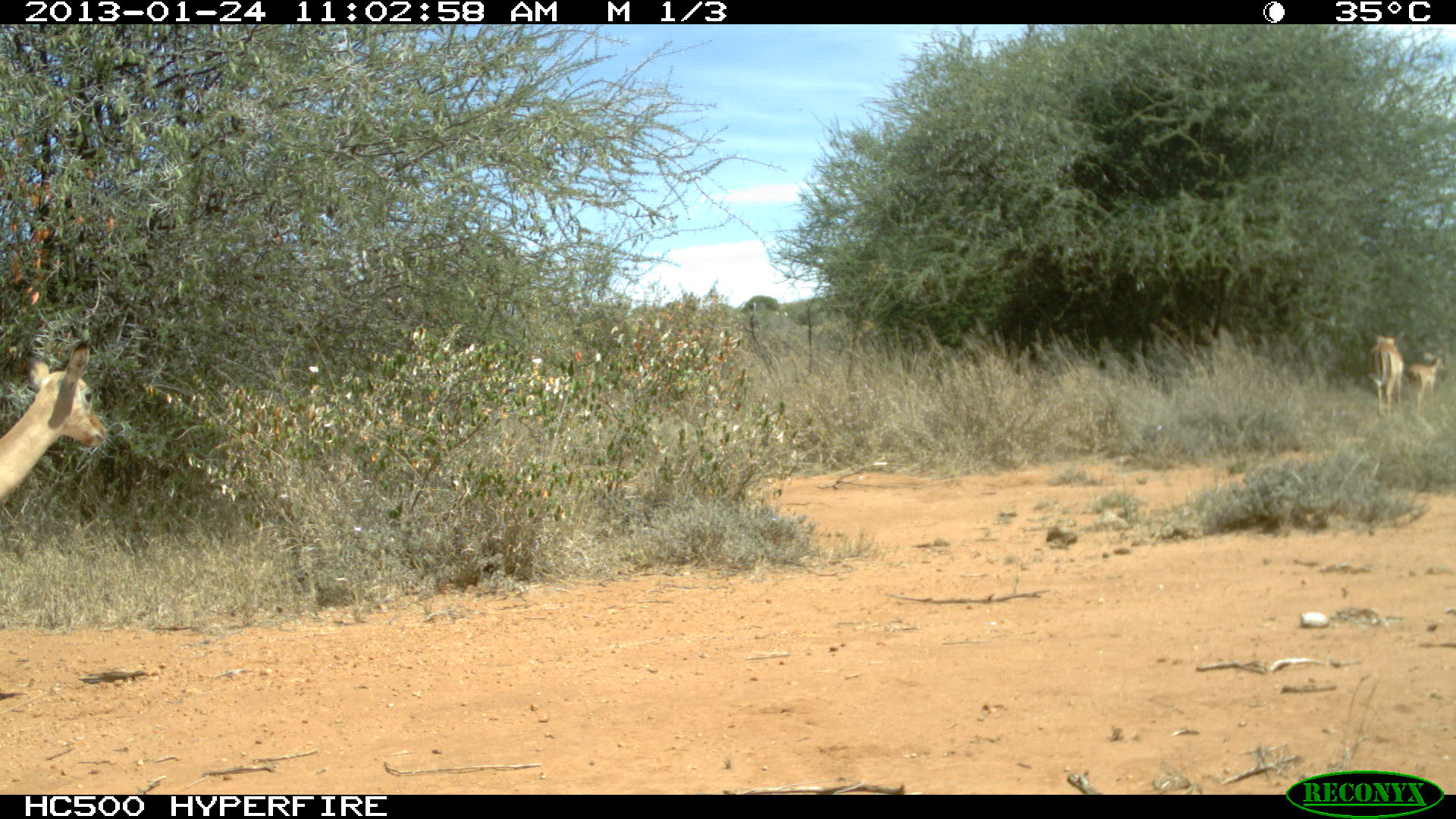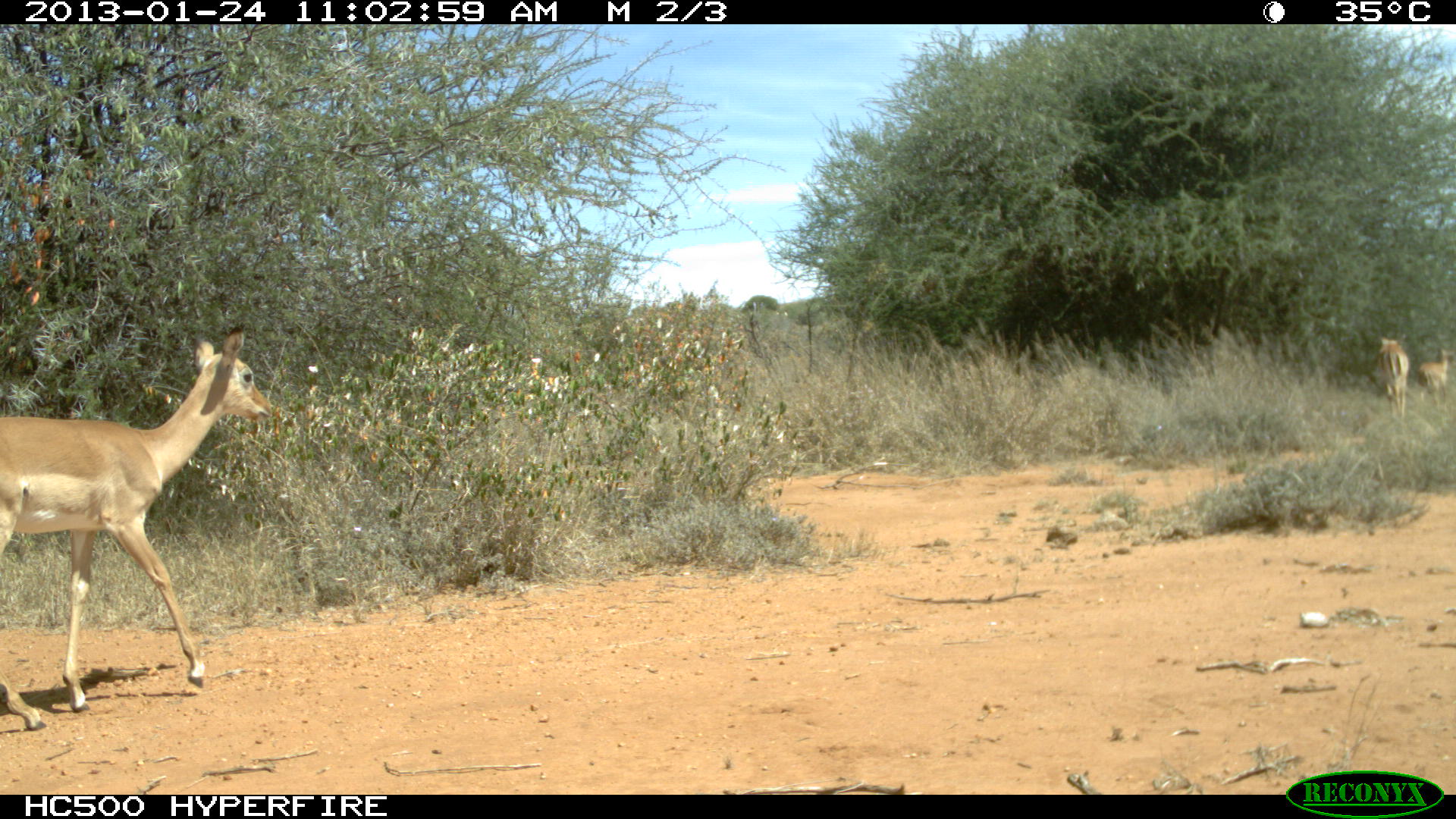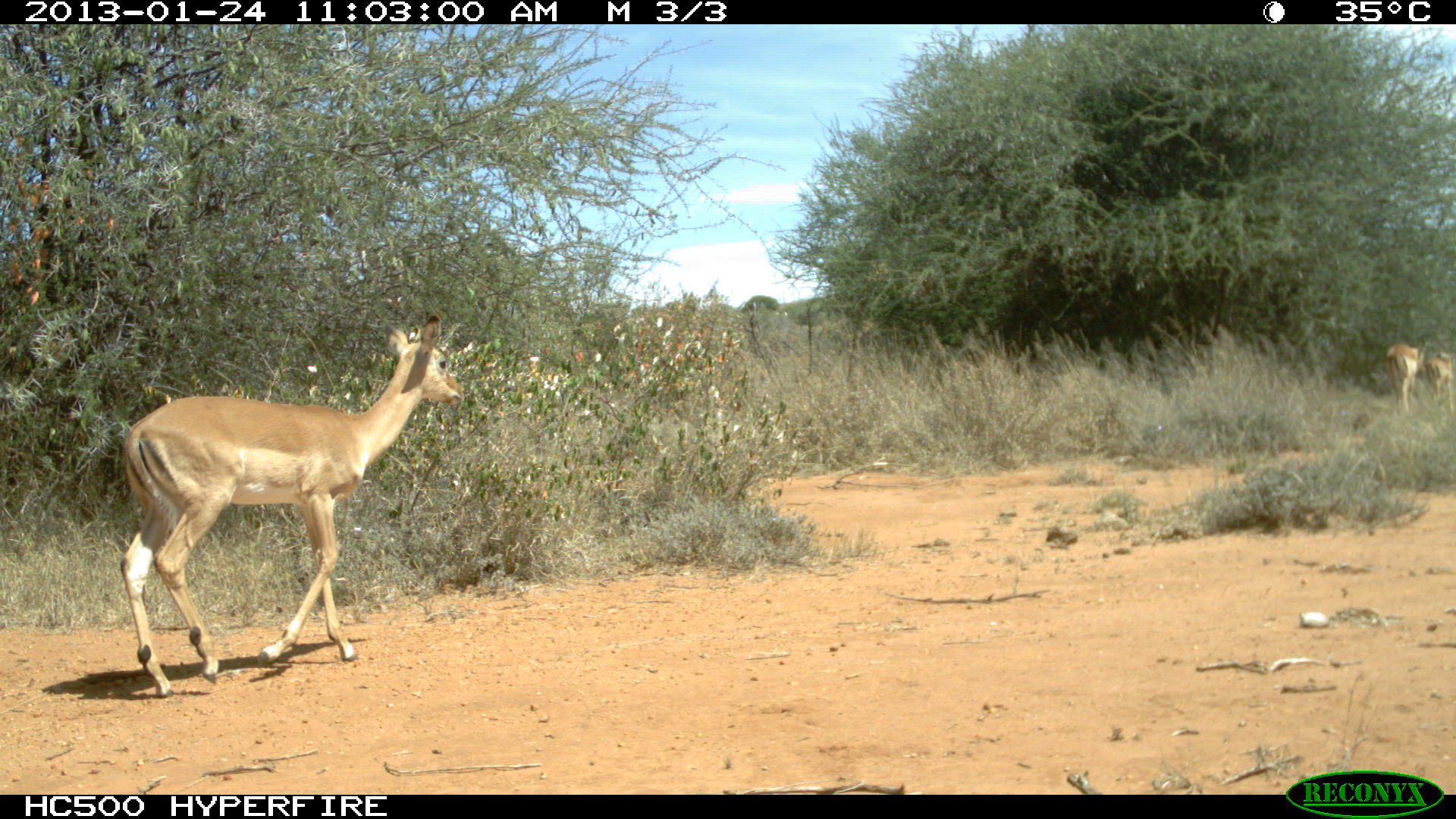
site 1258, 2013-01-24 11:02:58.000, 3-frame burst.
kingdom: Animalia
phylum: Chordata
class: Mammalia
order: Artiodactyla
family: Bovidae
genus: Aepyceros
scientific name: Aepyceros melampus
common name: impala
Aepyceros melampus (impala), count 6.